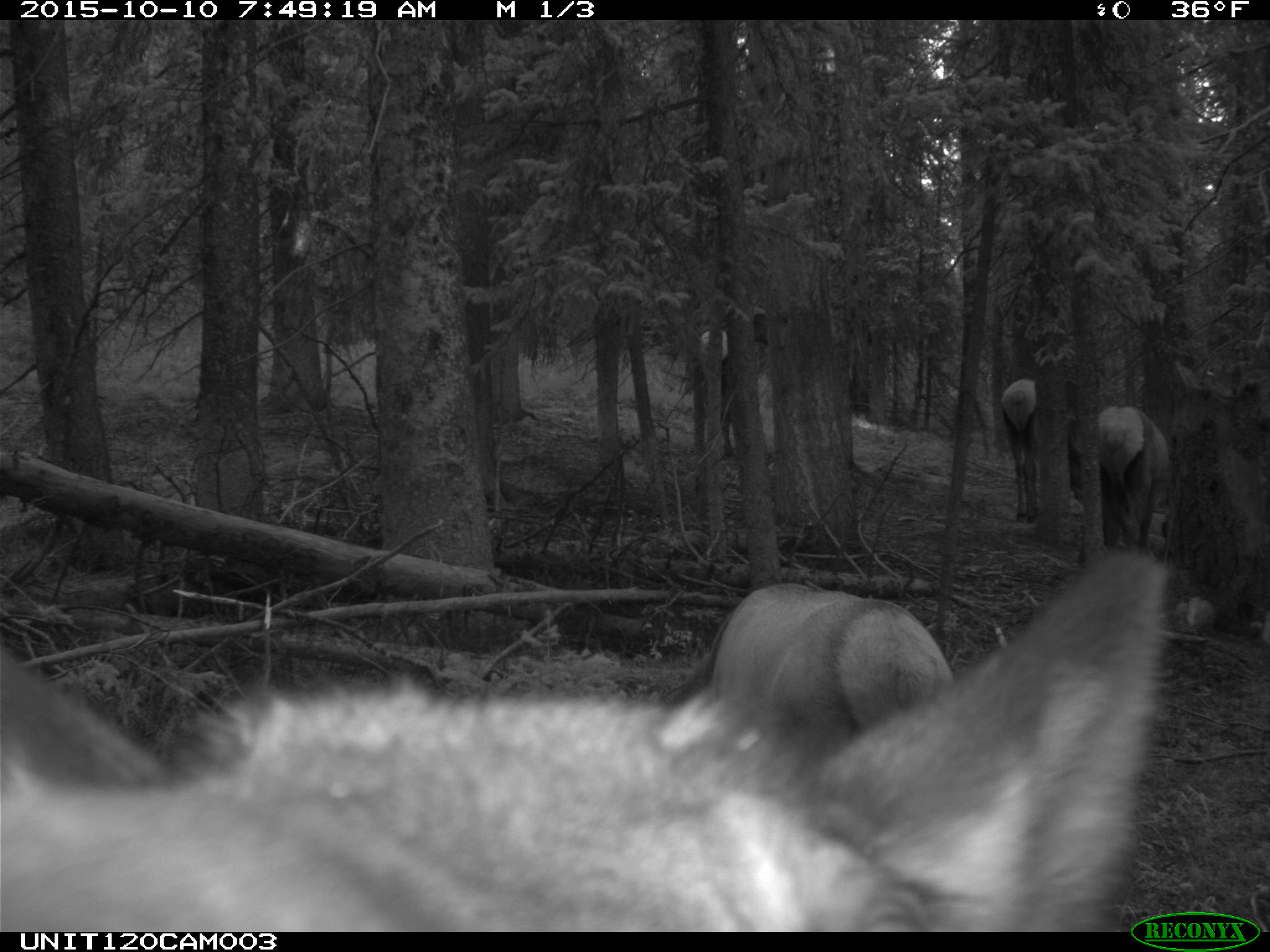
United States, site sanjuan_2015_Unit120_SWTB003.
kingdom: Animalia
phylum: Chordata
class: Mammalia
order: Artiodactyla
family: Cervidae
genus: Cervus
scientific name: Cervus elaphus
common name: red deer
Cervus elaphus (red deer).